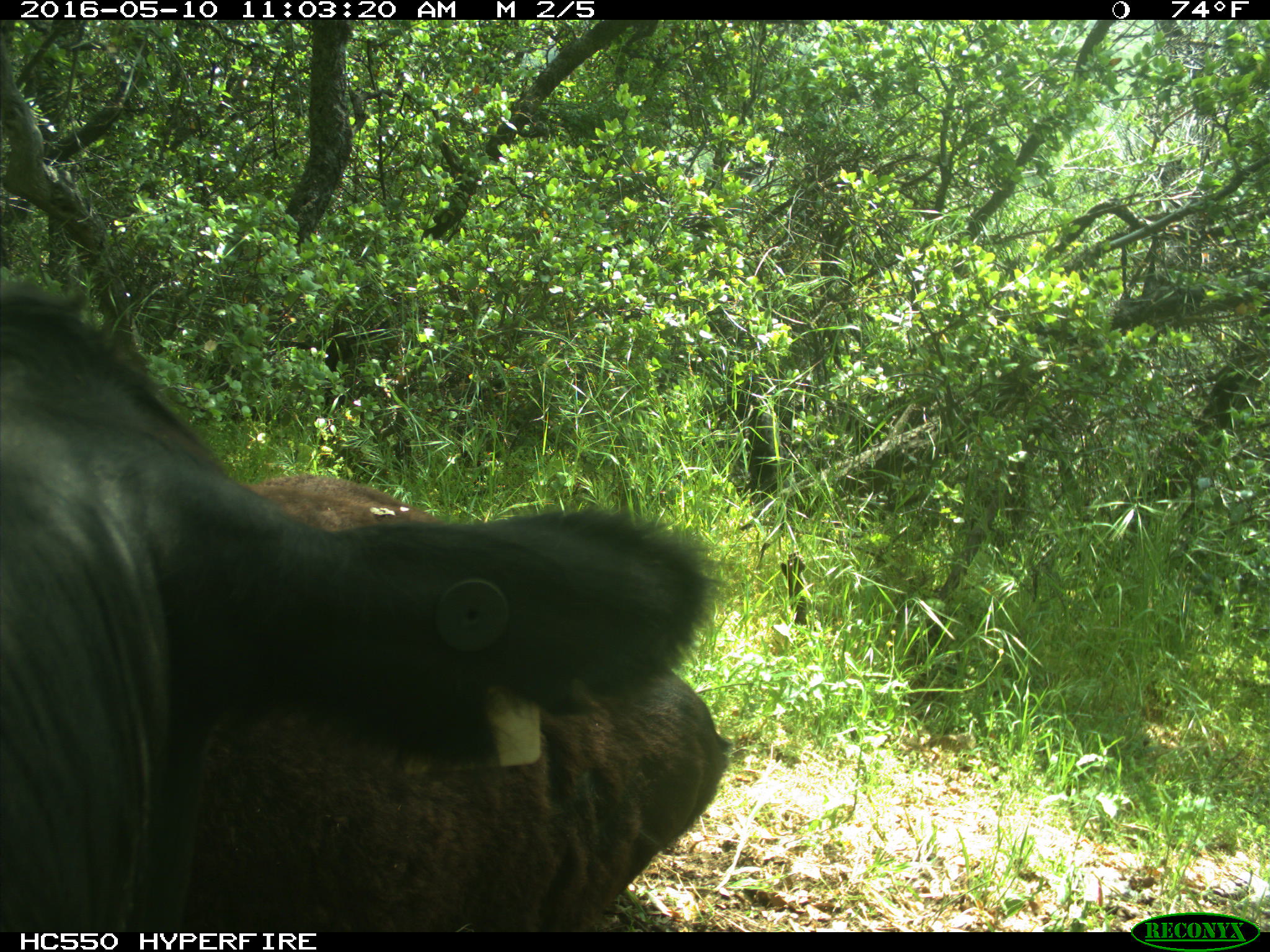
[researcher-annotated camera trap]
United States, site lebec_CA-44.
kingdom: Animalia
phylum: Chordata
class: Mammalia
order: Artiodactyla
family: Bovidae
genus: Bos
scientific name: Bos taurus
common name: domestic cow